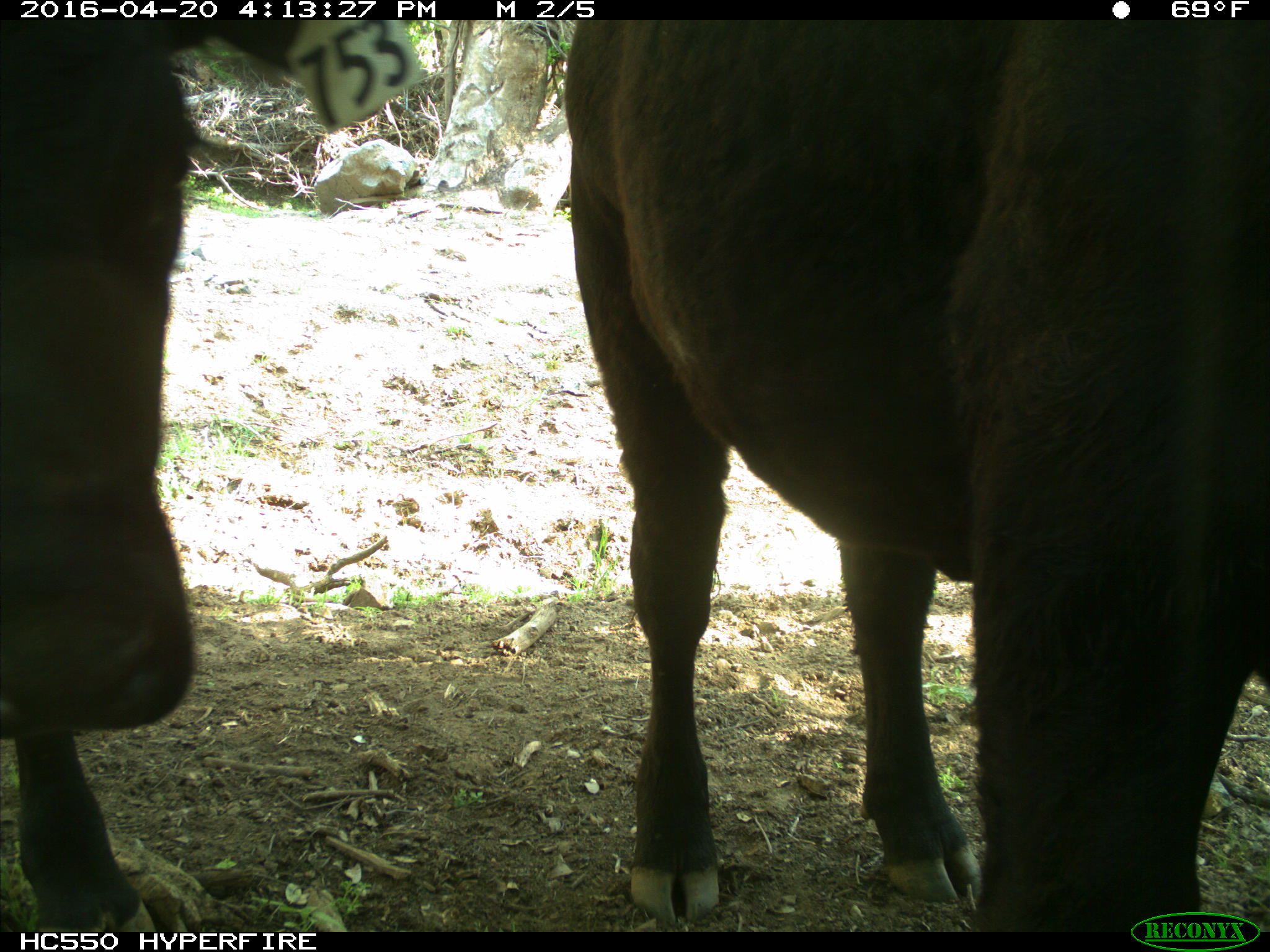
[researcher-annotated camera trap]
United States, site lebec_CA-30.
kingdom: Animalia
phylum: Chordata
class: Mammalia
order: Artiodactyla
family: Bovidae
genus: Bos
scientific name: Bos taurus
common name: domestic cow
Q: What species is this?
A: Bos taurus (domestic cow).